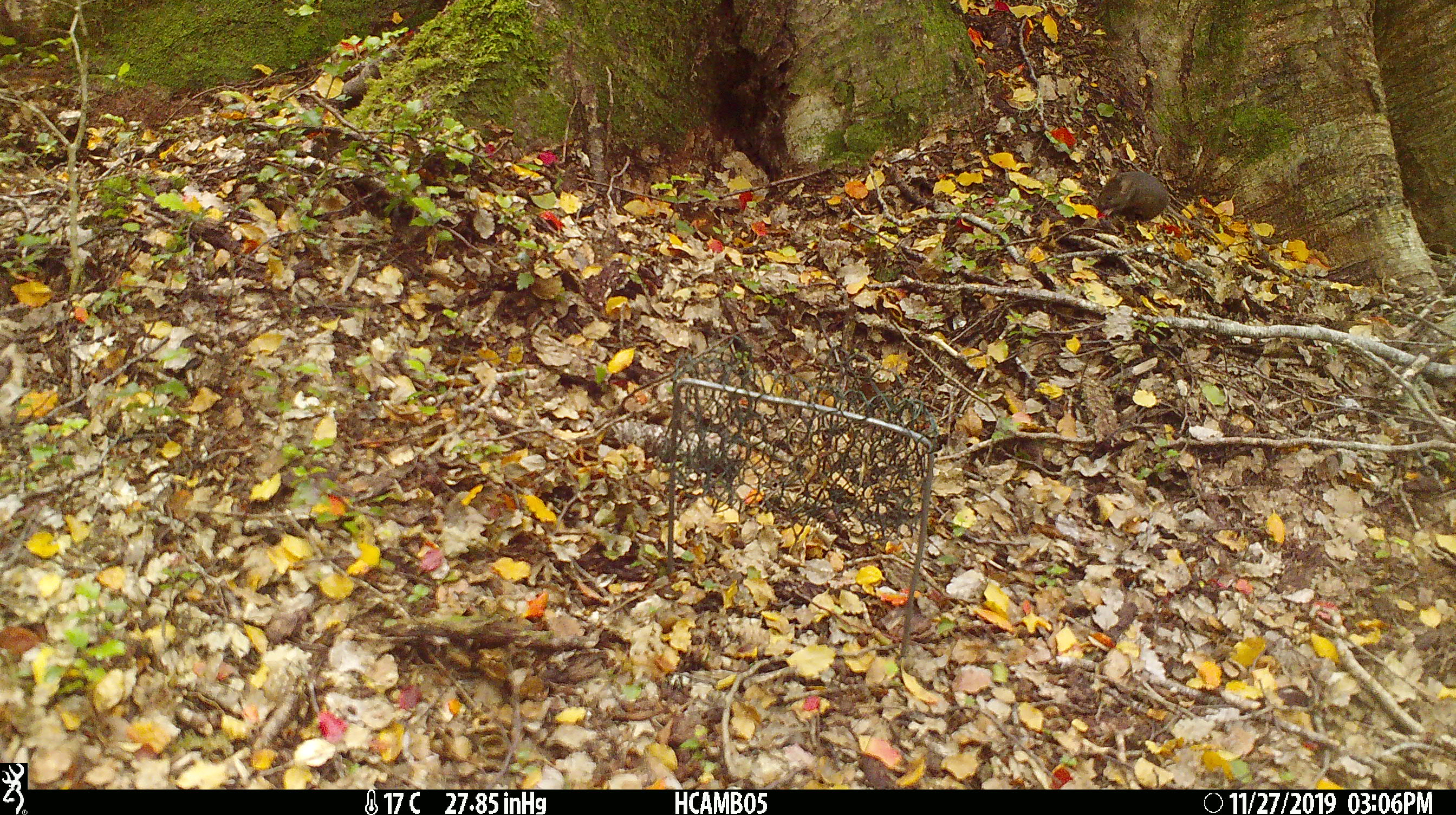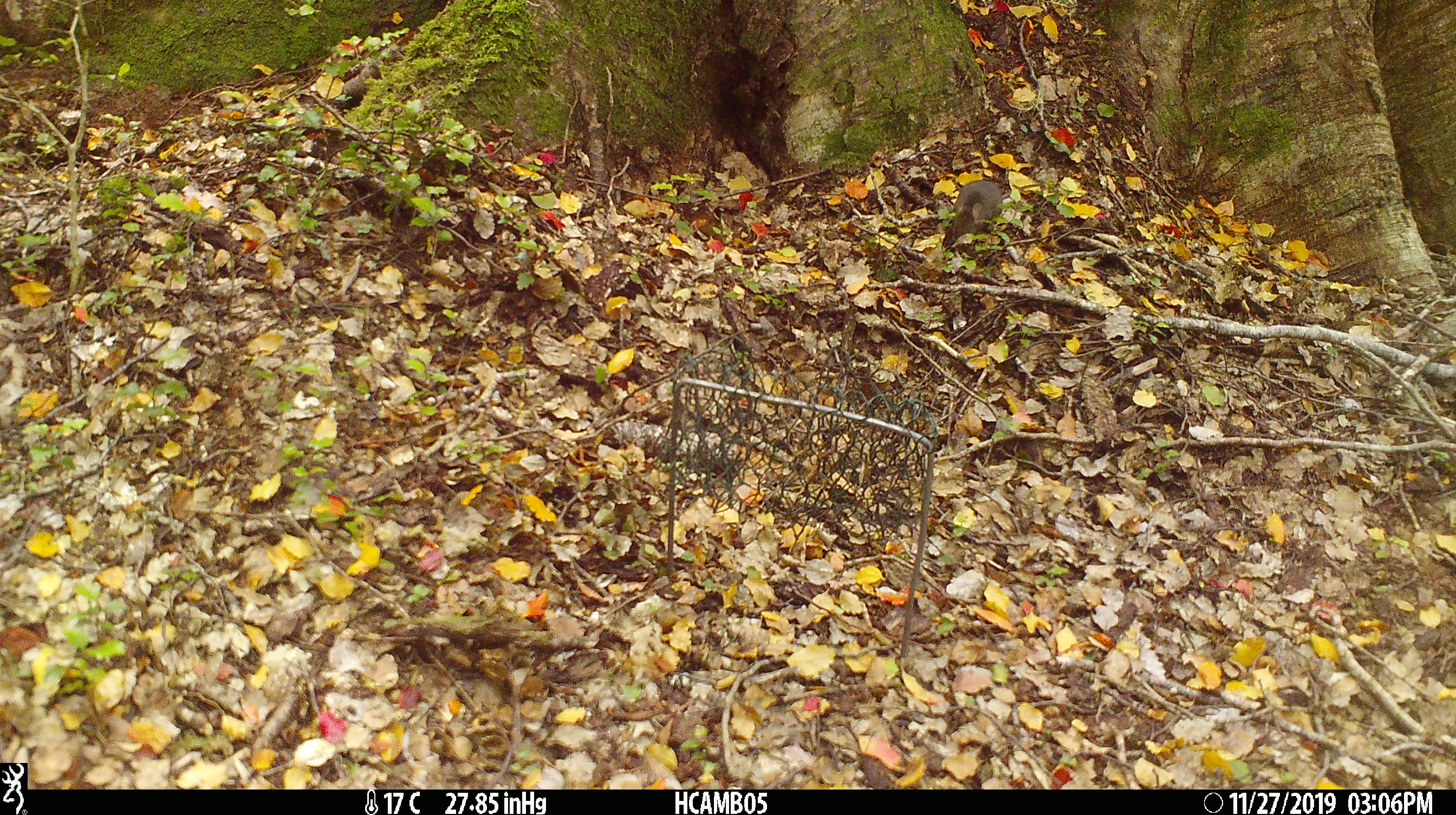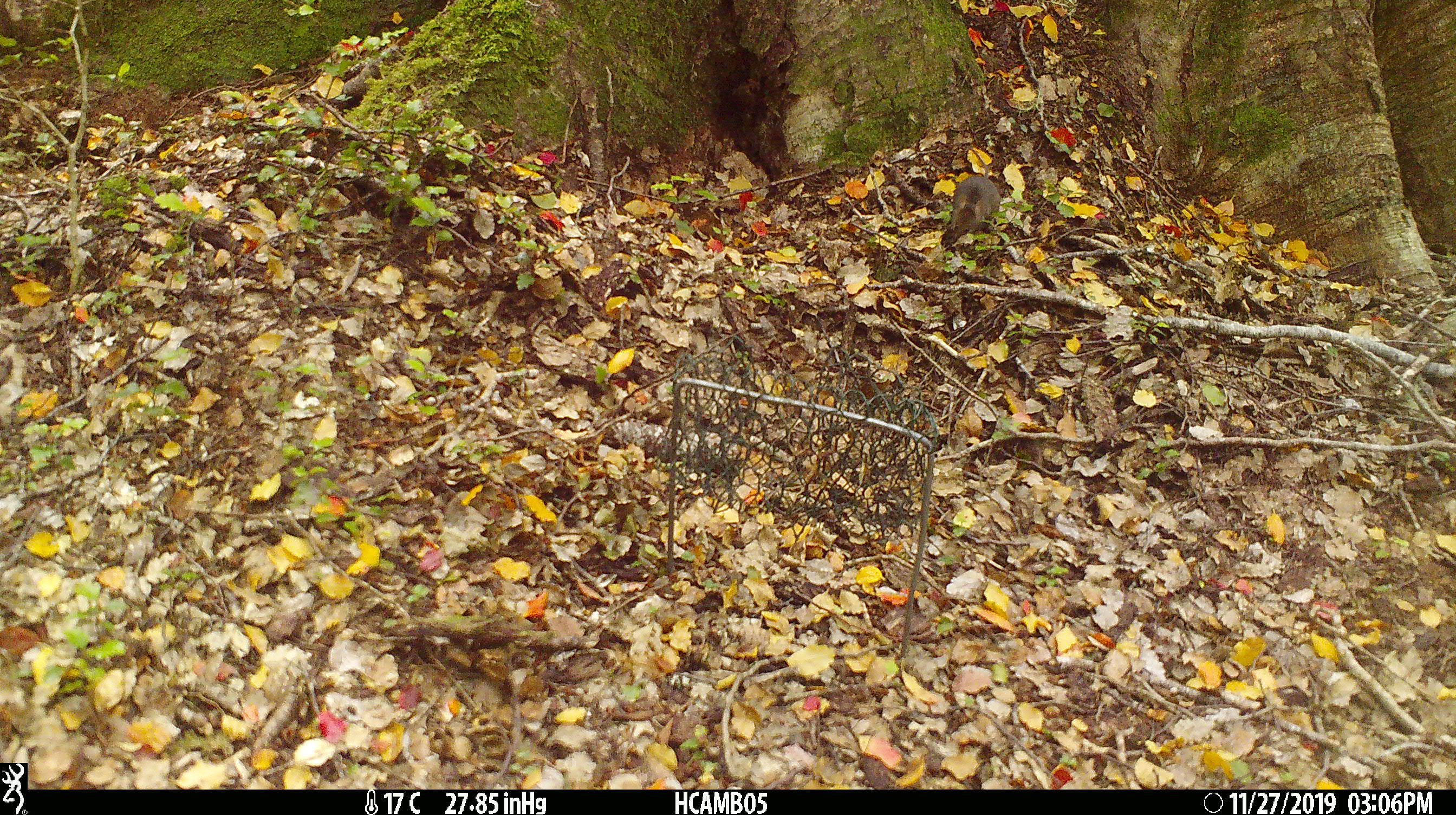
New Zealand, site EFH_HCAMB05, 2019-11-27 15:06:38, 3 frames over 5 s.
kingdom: Animalia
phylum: Chordata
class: Mammalia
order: Rodentia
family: Muridae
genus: Mus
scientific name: Mus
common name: mouse